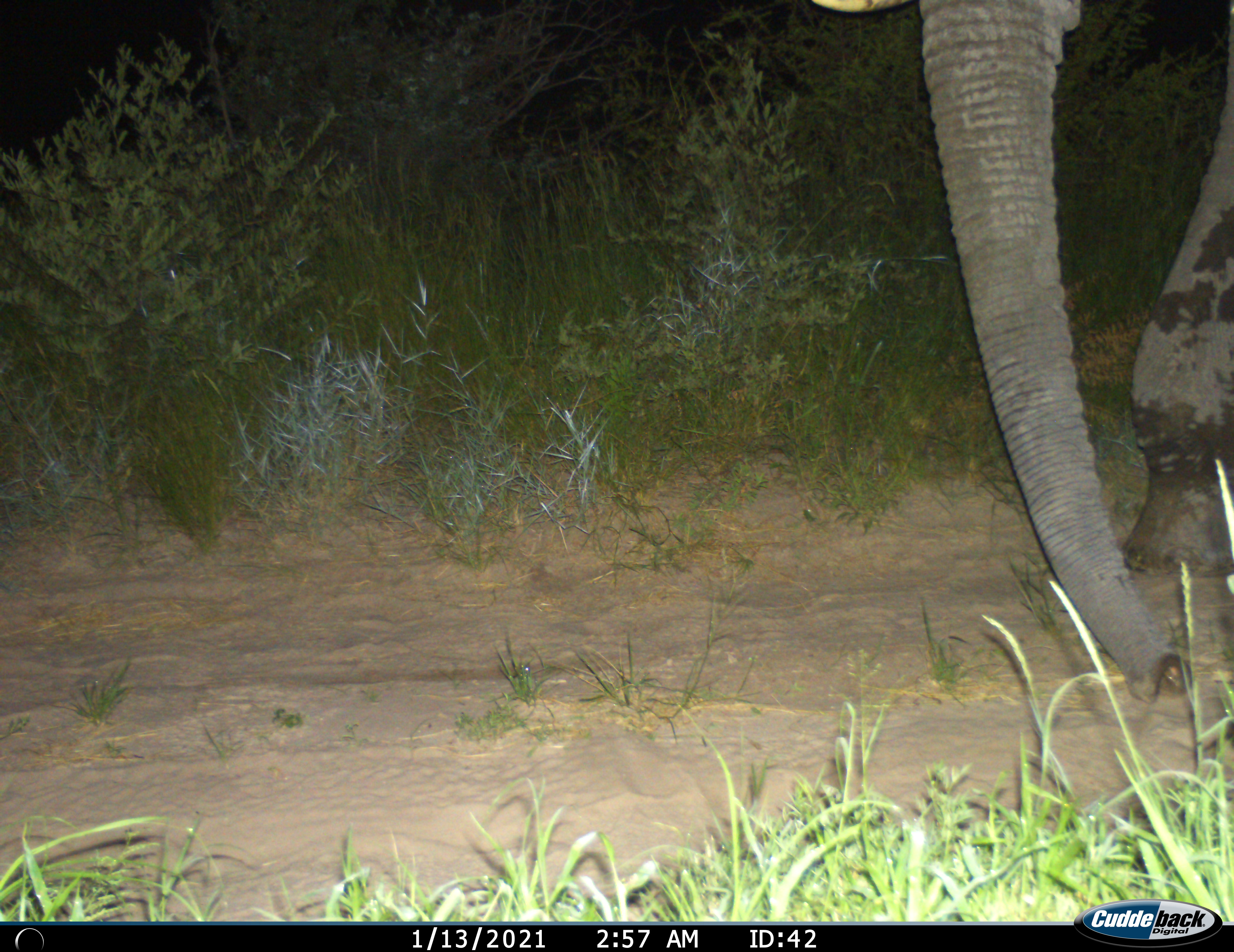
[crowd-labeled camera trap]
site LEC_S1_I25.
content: unidentified animal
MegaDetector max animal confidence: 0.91